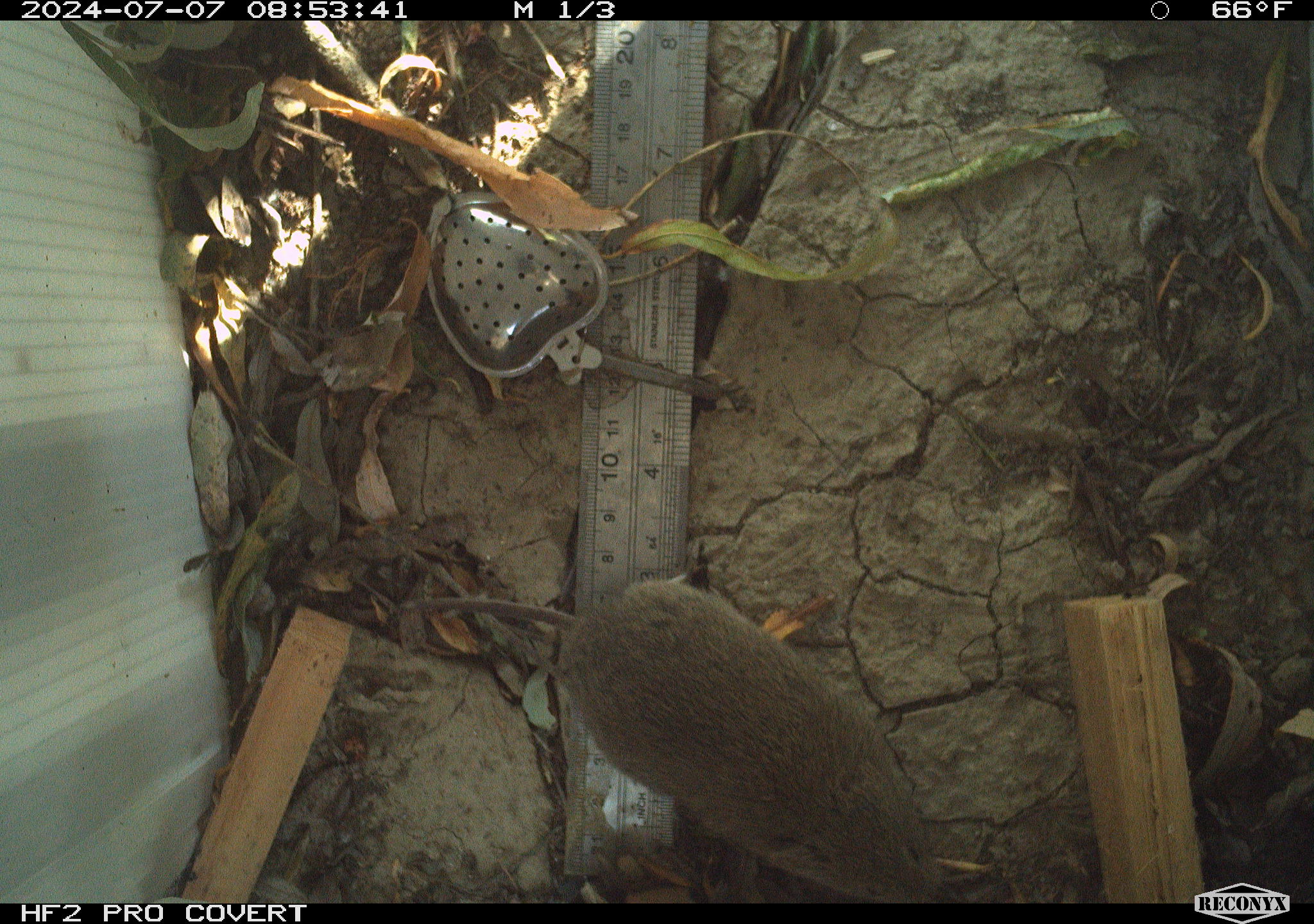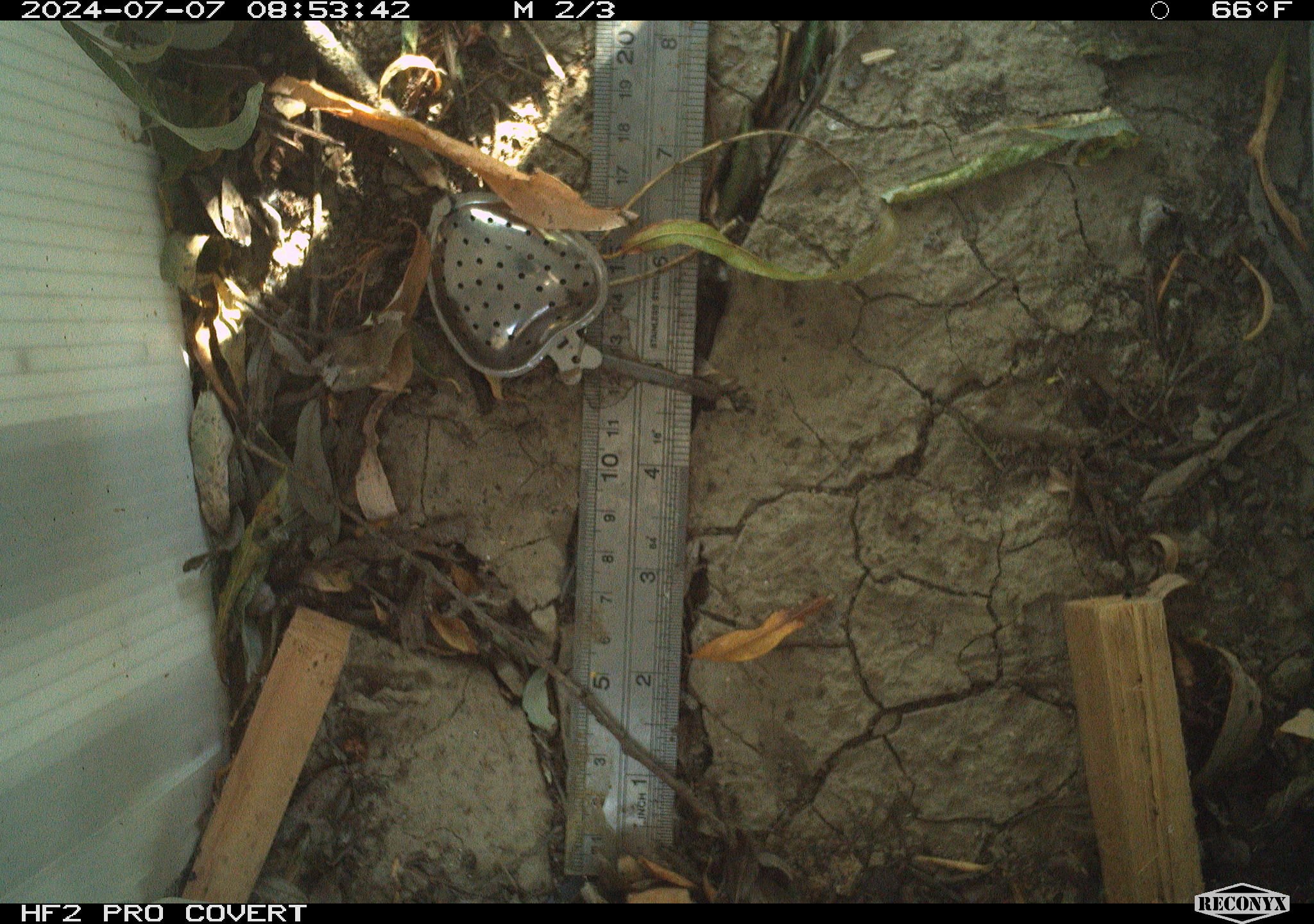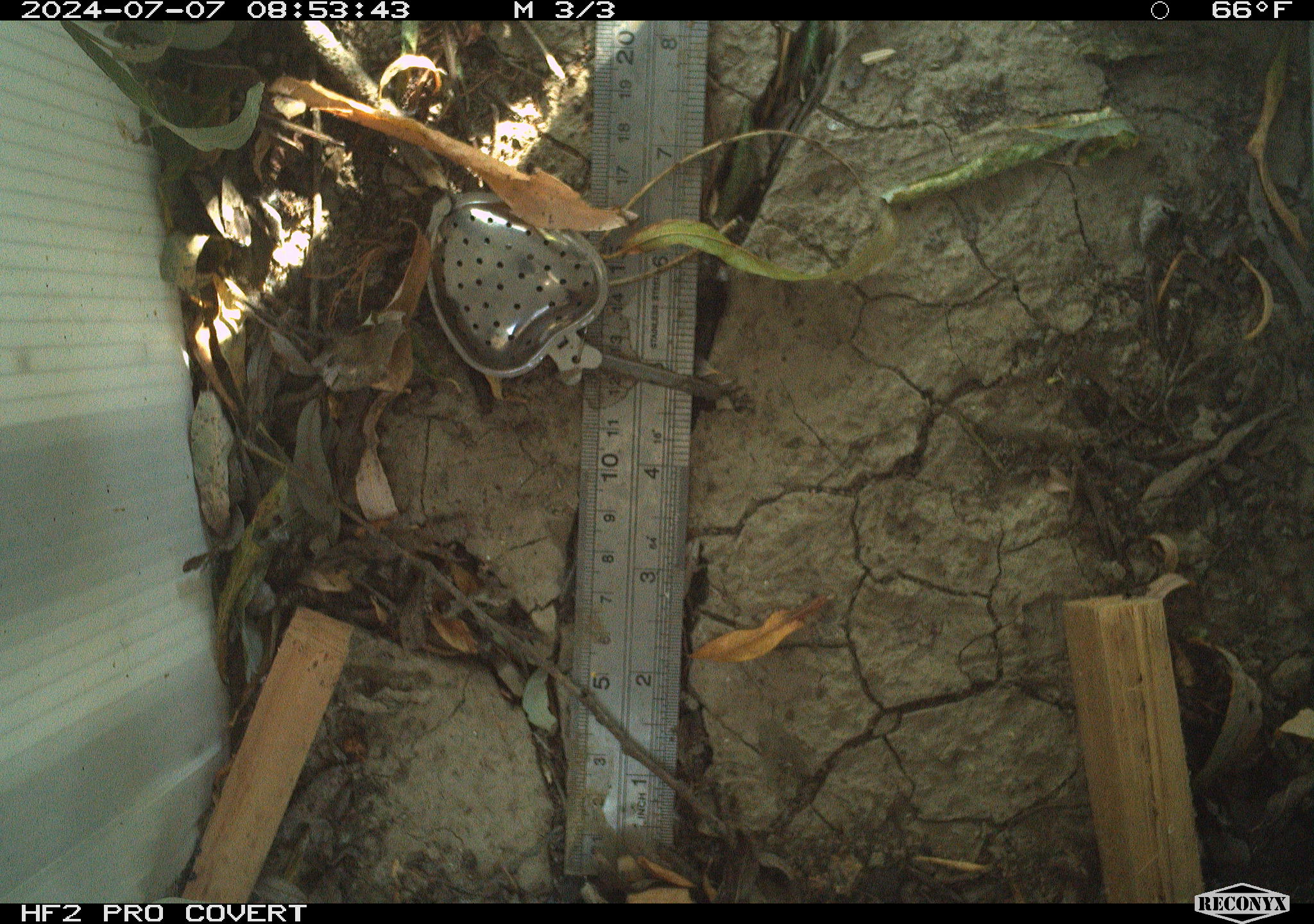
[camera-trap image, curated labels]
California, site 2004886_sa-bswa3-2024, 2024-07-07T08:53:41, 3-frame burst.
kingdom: Animalia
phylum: Chordata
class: Mammalia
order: Rodentia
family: Cricetidae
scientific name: Arvicolinae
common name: voles, lemmings, and muskrats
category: arvicolinae subfamily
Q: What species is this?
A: Arvicolinae subfamily (voles, lemmings, and muskrats) (Arvicolinae).